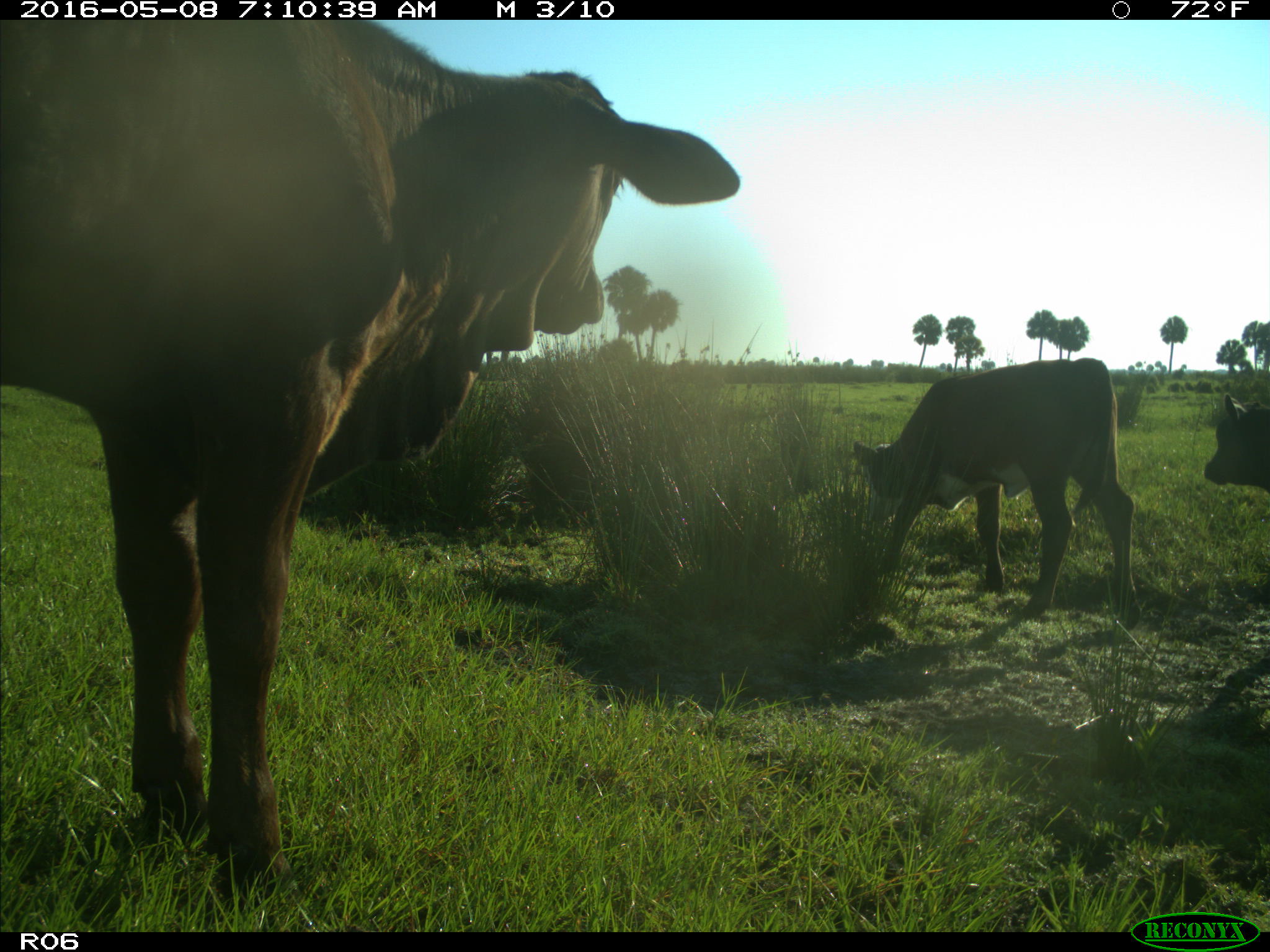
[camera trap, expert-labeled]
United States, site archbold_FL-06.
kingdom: Animalia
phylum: Chordata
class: Mammalia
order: Artiodactyla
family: Bovidae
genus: Bos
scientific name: Bos taurus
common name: domestic cow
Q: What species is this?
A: Bos taurus (domestic cow).